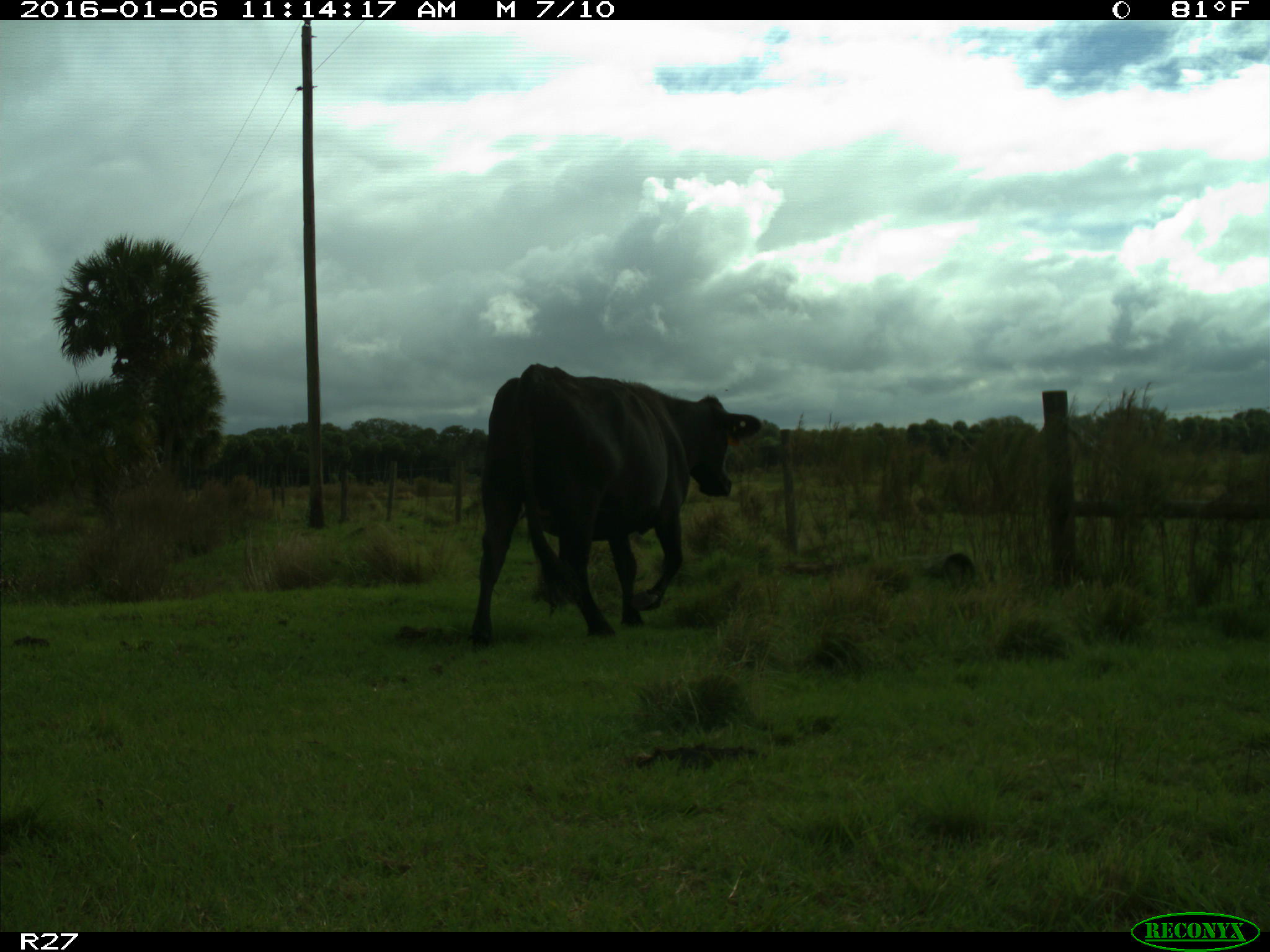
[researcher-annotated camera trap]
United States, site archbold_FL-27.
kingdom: Animalia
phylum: Chordata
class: Mammalia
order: Artiodactyla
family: Bovidae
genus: Bos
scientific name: Bos taurus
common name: domestic cow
Bos taurus (domestic cow).